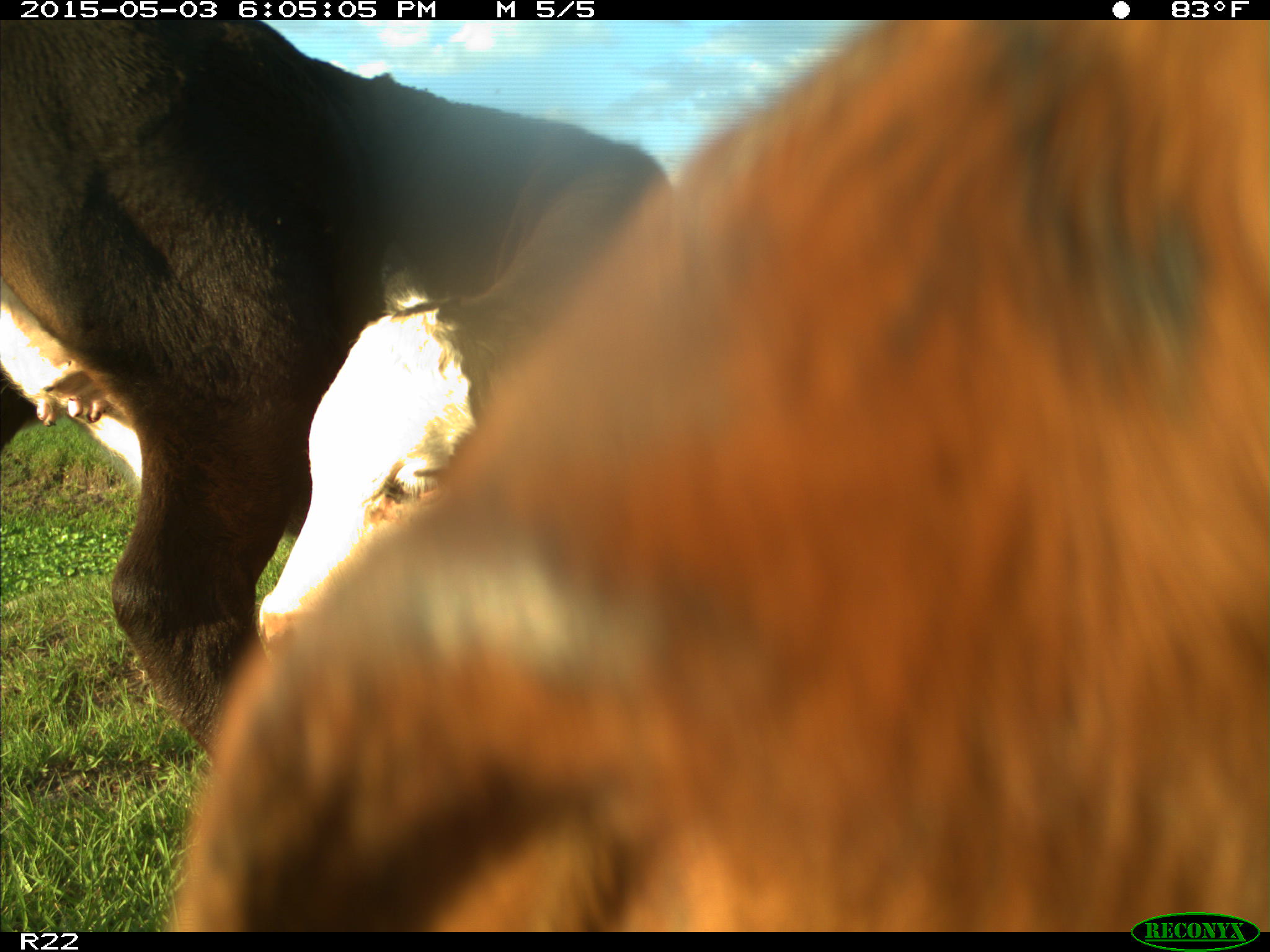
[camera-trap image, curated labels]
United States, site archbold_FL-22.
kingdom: Animalia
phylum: Chordata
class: Mammalia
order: Artiodactyla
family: Bovidae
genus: Bos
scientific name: Bos taurus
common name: domestic cow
Bos taurus (domestic cow).